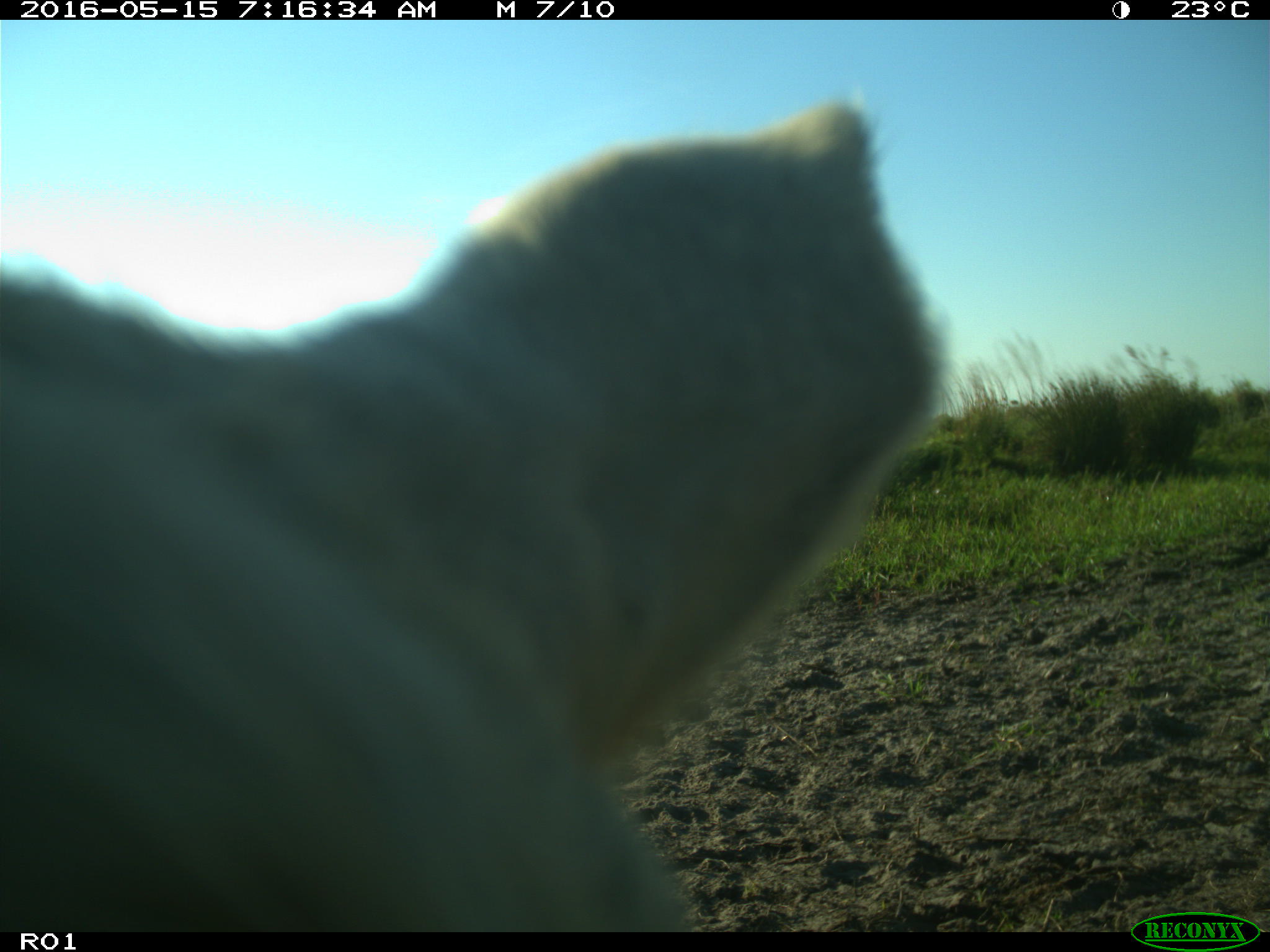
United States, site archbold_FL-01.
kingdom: Animalia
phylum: Chordata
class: Mammalia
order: Artiodactyla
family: Bovidae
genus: Bos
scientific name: Bos taurus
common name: domestic cow